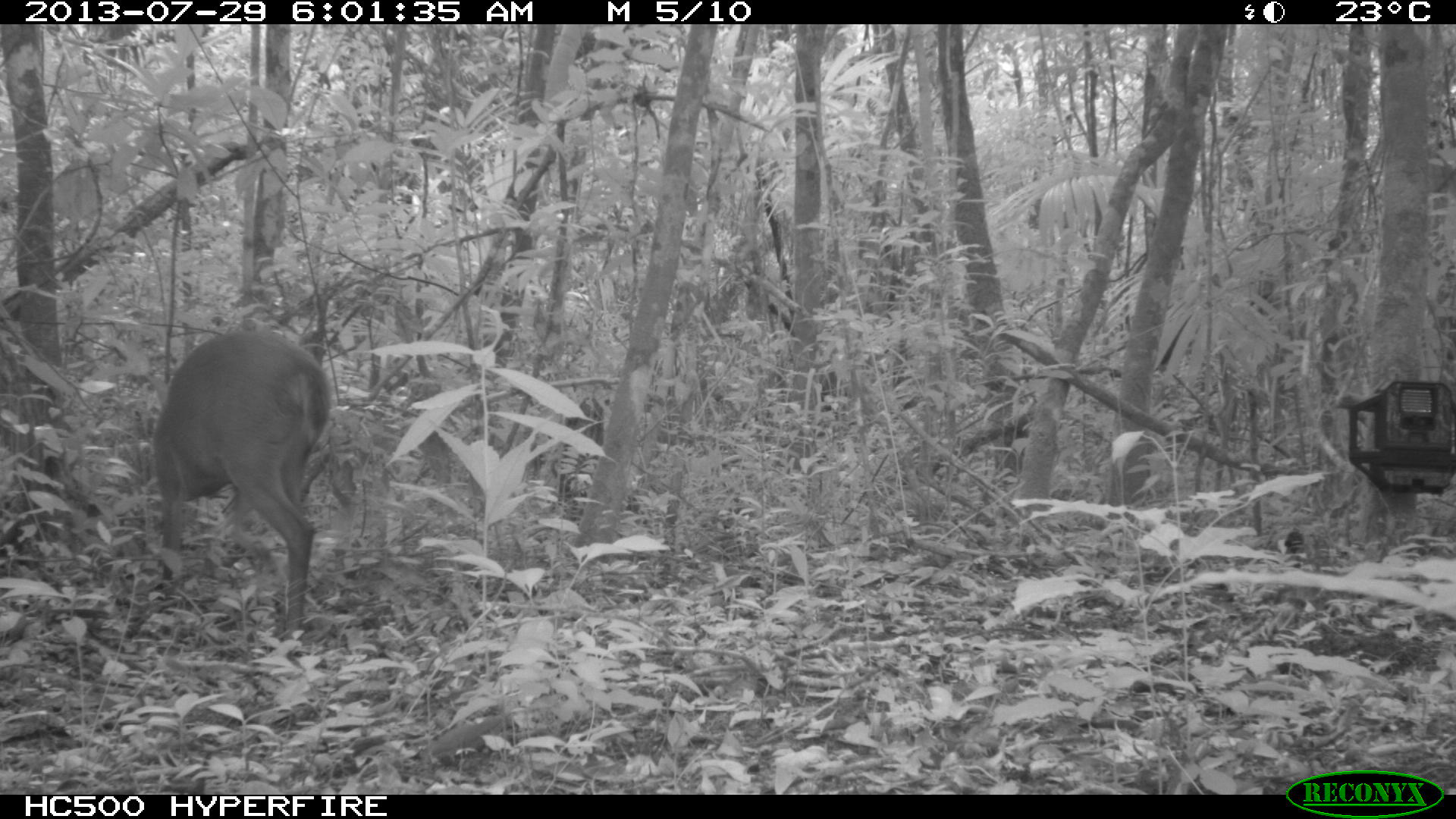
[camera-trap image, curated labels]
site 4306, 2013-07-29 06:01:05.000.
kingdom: Animalia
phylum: Chordata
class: Mammalia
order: Artiodactyla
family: Cervidae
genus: Mazama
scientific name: Mazama temama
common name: central american red brocket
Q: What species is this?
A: Mazama temama (central american red brocket).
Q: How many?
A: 1.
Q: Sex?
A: Male.